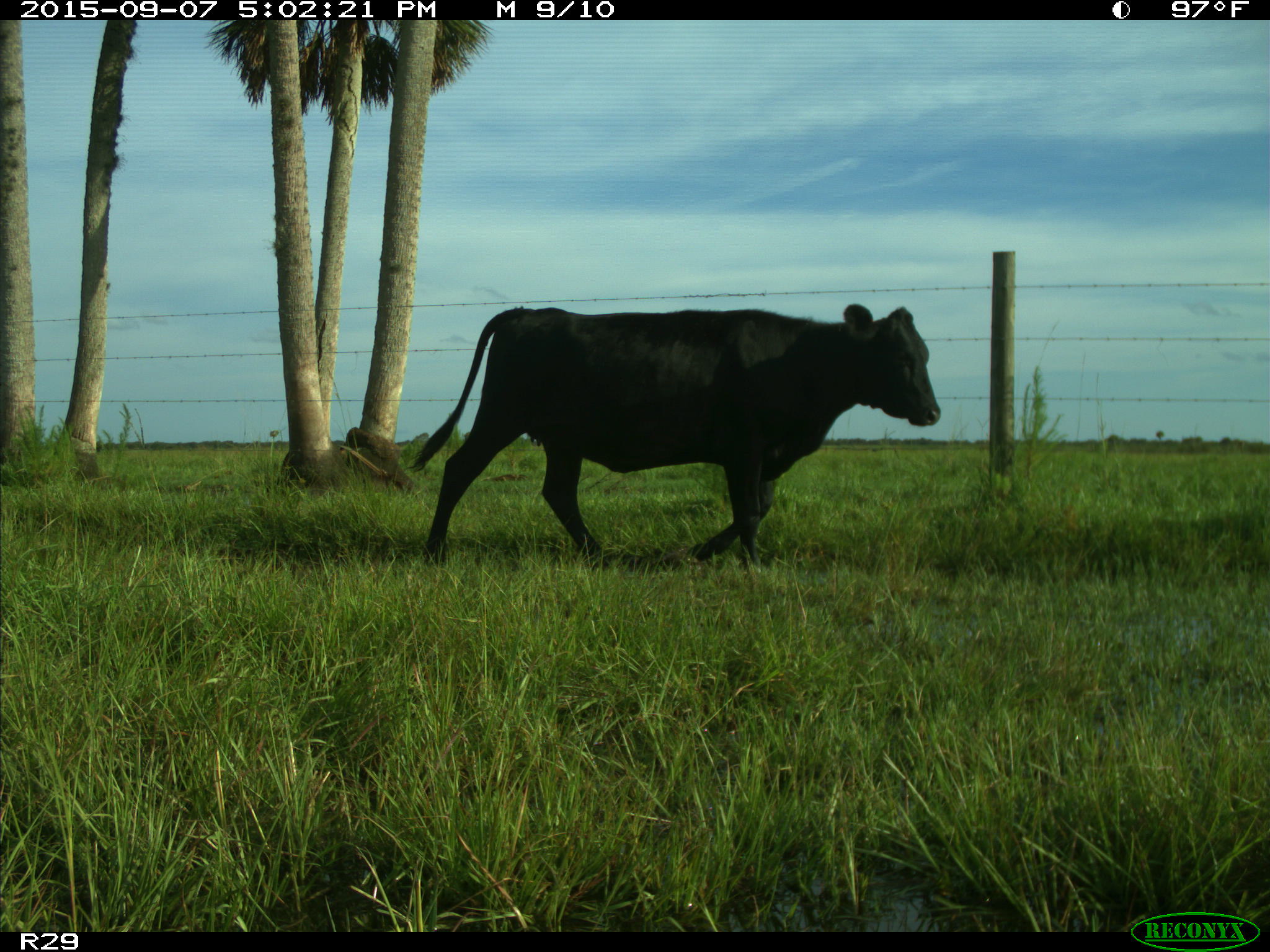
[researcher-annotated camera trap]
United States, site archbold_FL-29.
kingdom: Animalia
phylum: Chordata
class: Mammalia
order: Artiodactyla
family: Bovidae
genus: Bos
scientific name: Bos taurus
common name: domestic cow